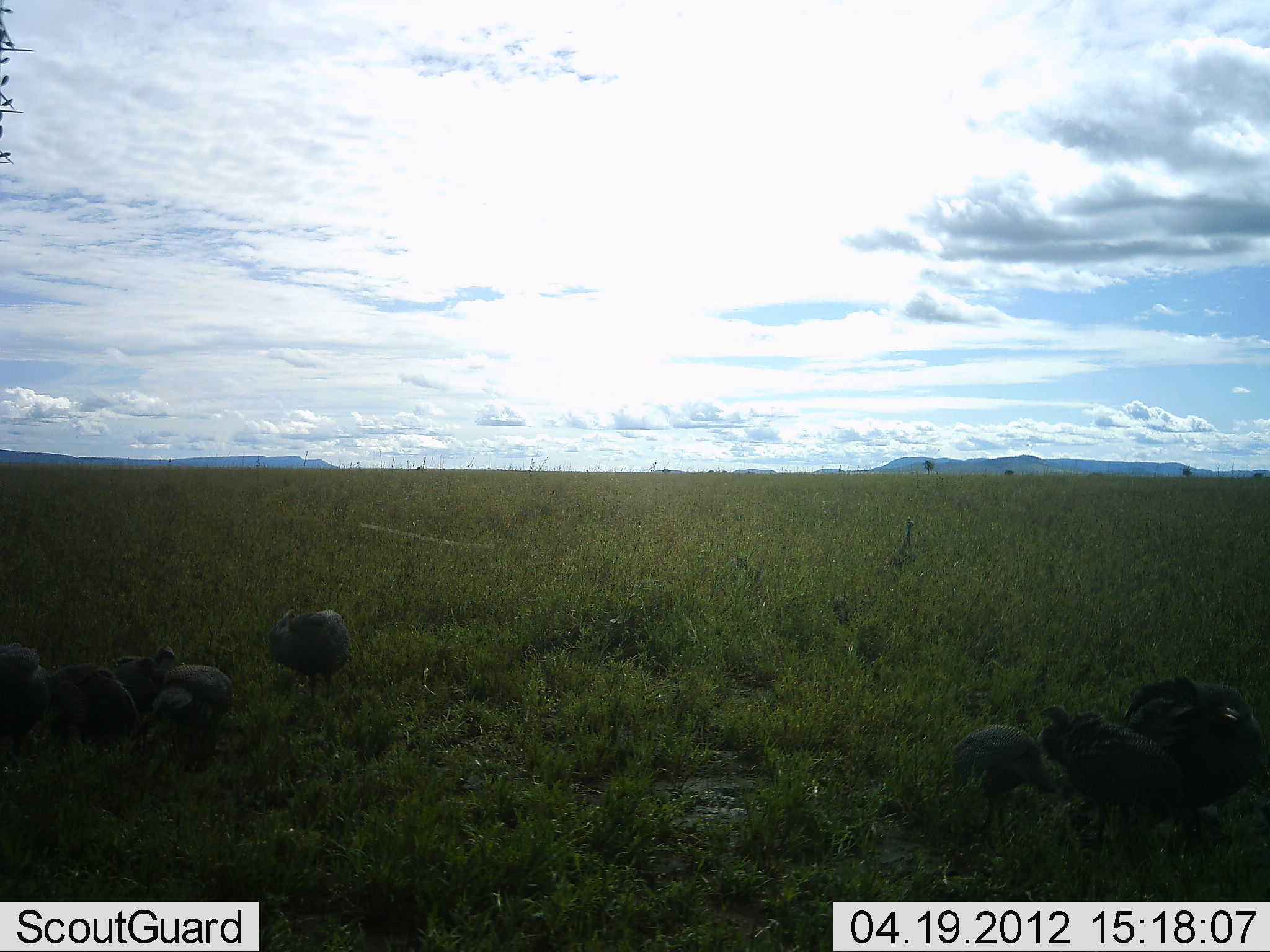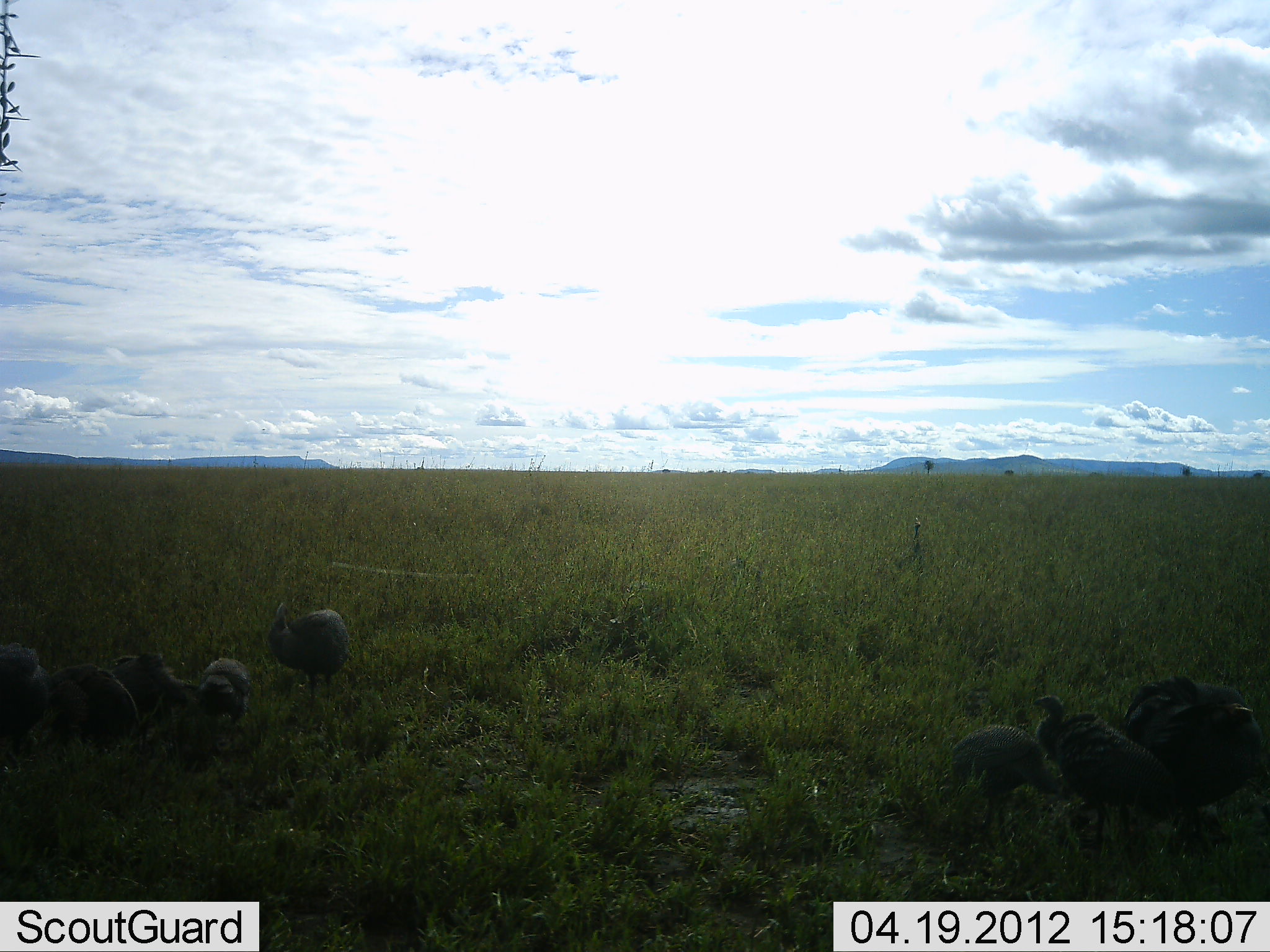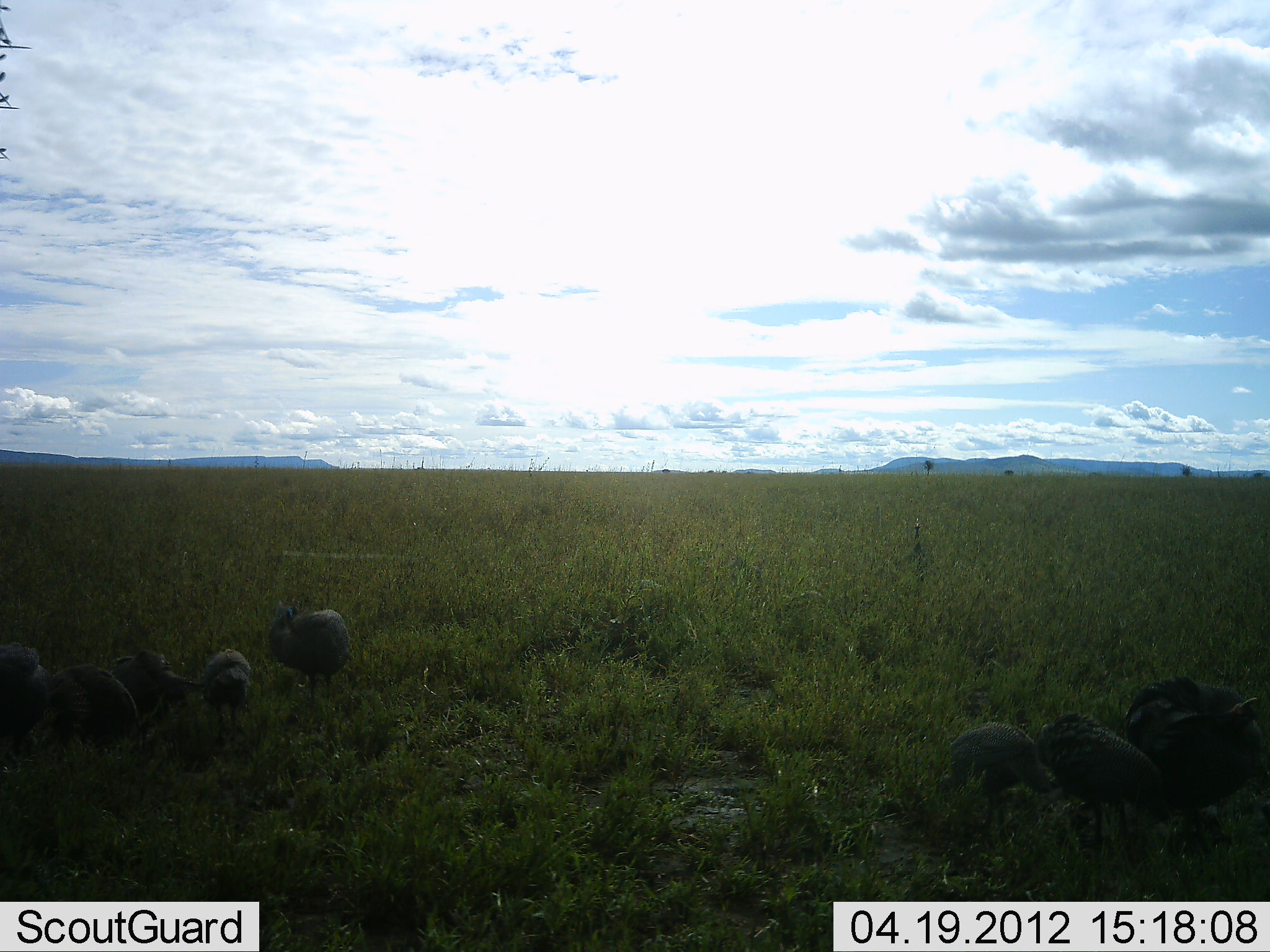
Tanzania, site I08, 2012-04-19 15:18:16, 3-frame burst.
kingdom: Animalia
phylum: Chordata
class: Aves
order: Galliformes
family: Numididae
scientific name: Numididae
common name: guinea fowl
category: guineafowl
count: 8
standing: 78%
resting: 17%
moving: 17%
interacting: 0%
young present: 22%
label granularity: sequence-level